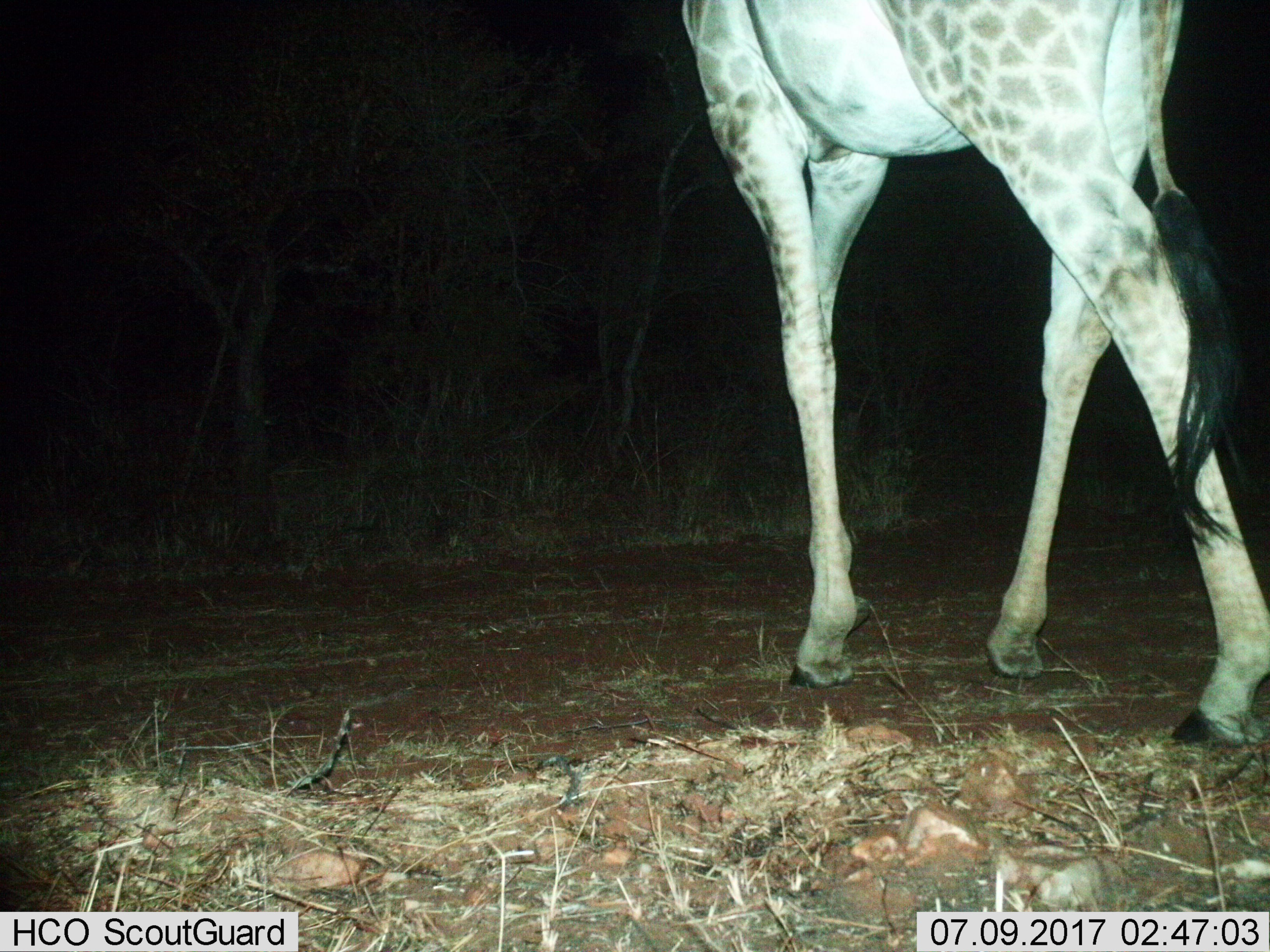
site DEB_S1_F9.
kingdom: Animalia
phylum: Chordata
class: Mammalia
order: Artiodactyla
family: Giraffidae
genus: Giraffa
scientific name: Giraffa camelopardalis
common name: giraffe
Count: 1.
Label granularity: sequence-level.